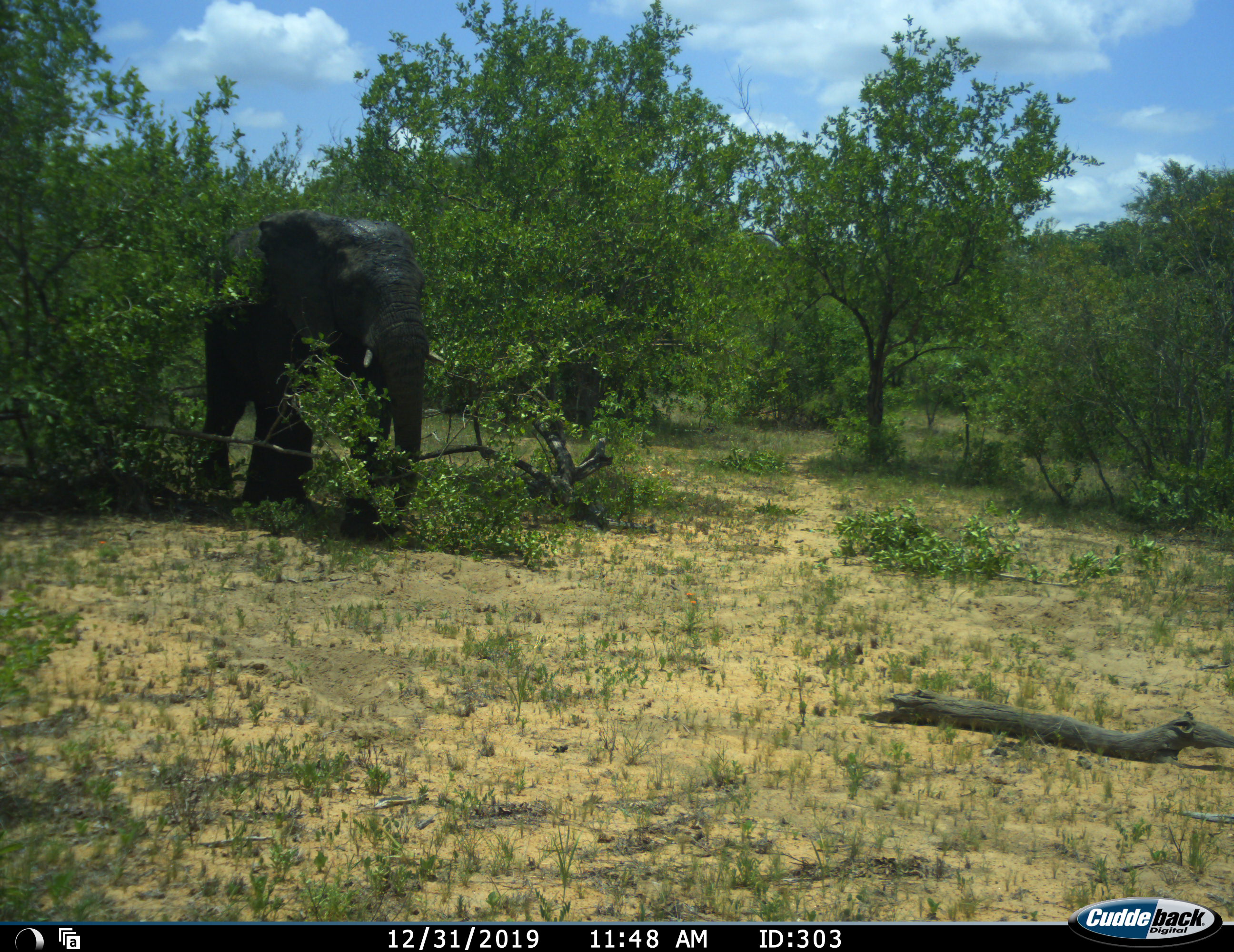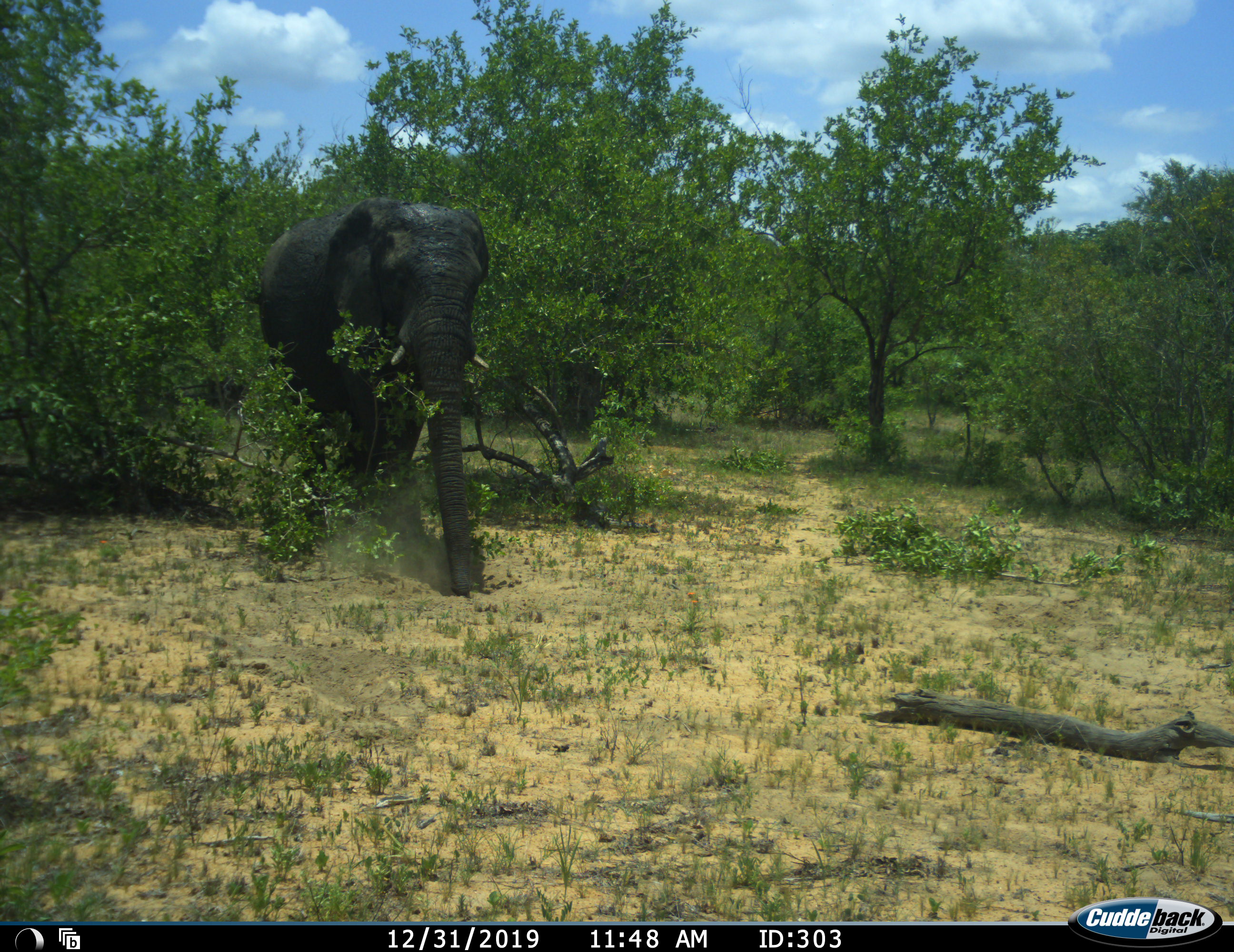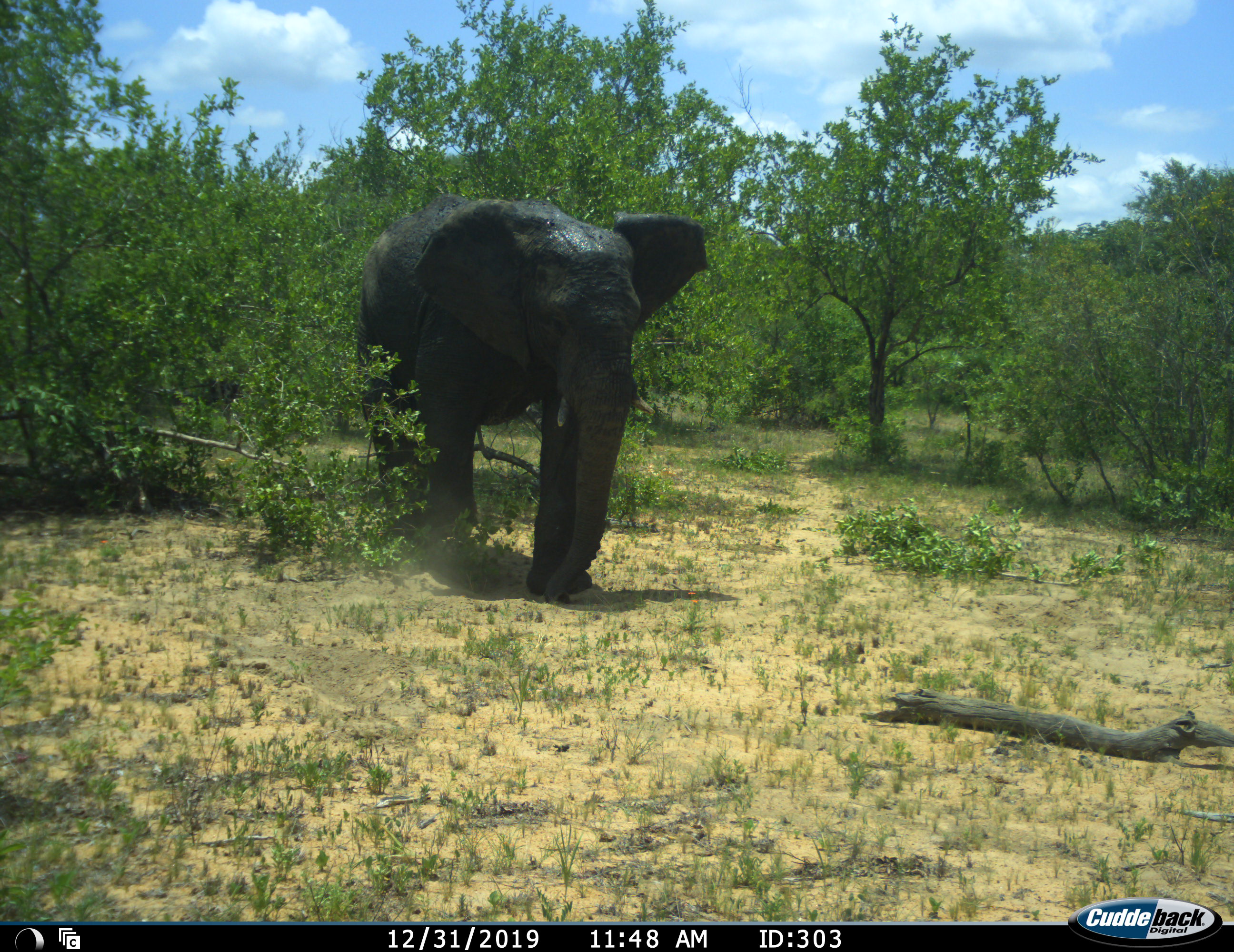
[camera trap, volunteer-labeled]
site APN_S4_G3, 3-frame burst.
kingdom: Animalia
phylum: Chordata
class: Mammalia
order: Proboscidea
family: Elephantidae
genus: Loxodonta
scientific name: Loxodonta africana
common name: african bush elephant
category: elephant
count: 1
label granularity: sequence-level